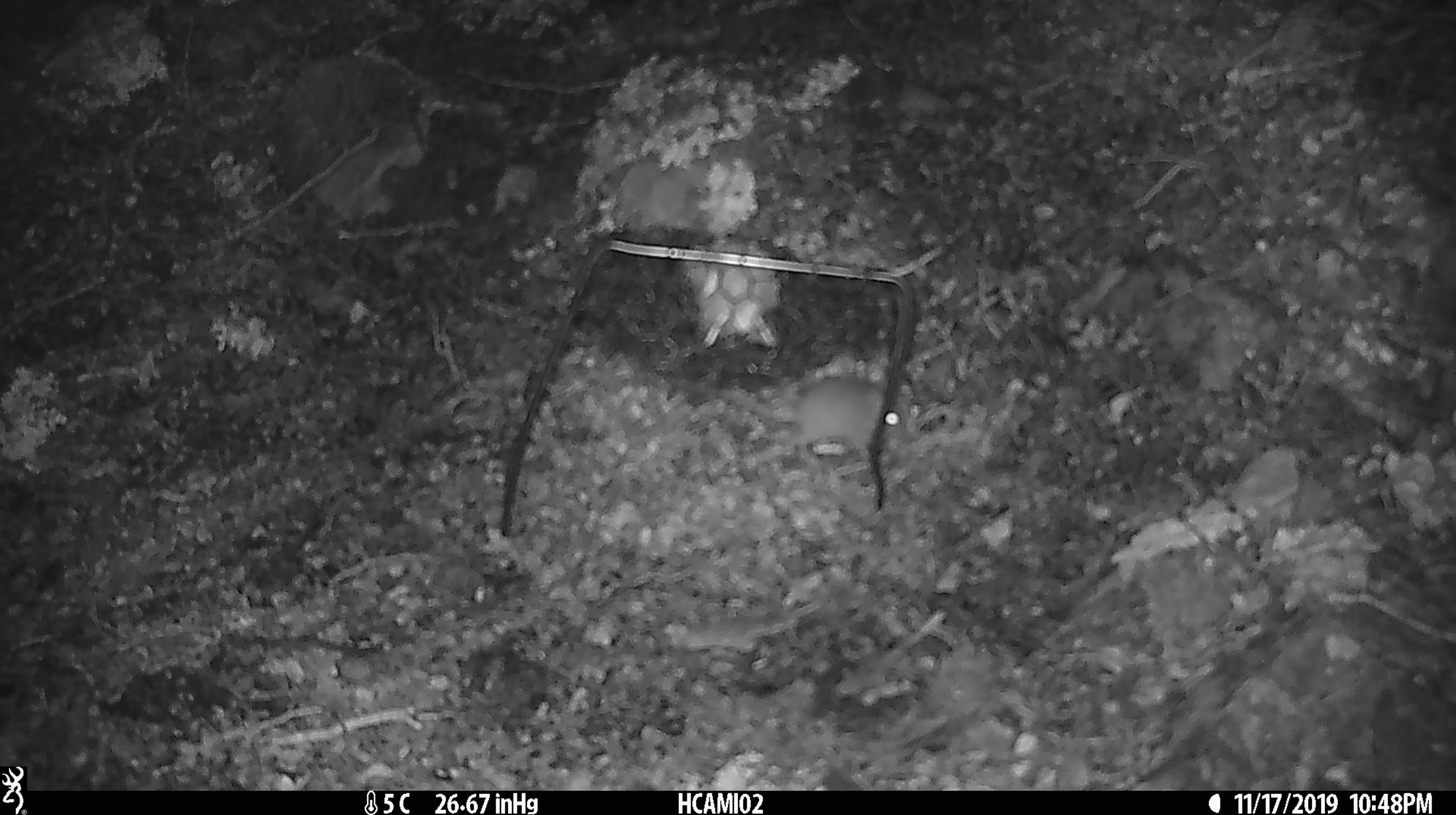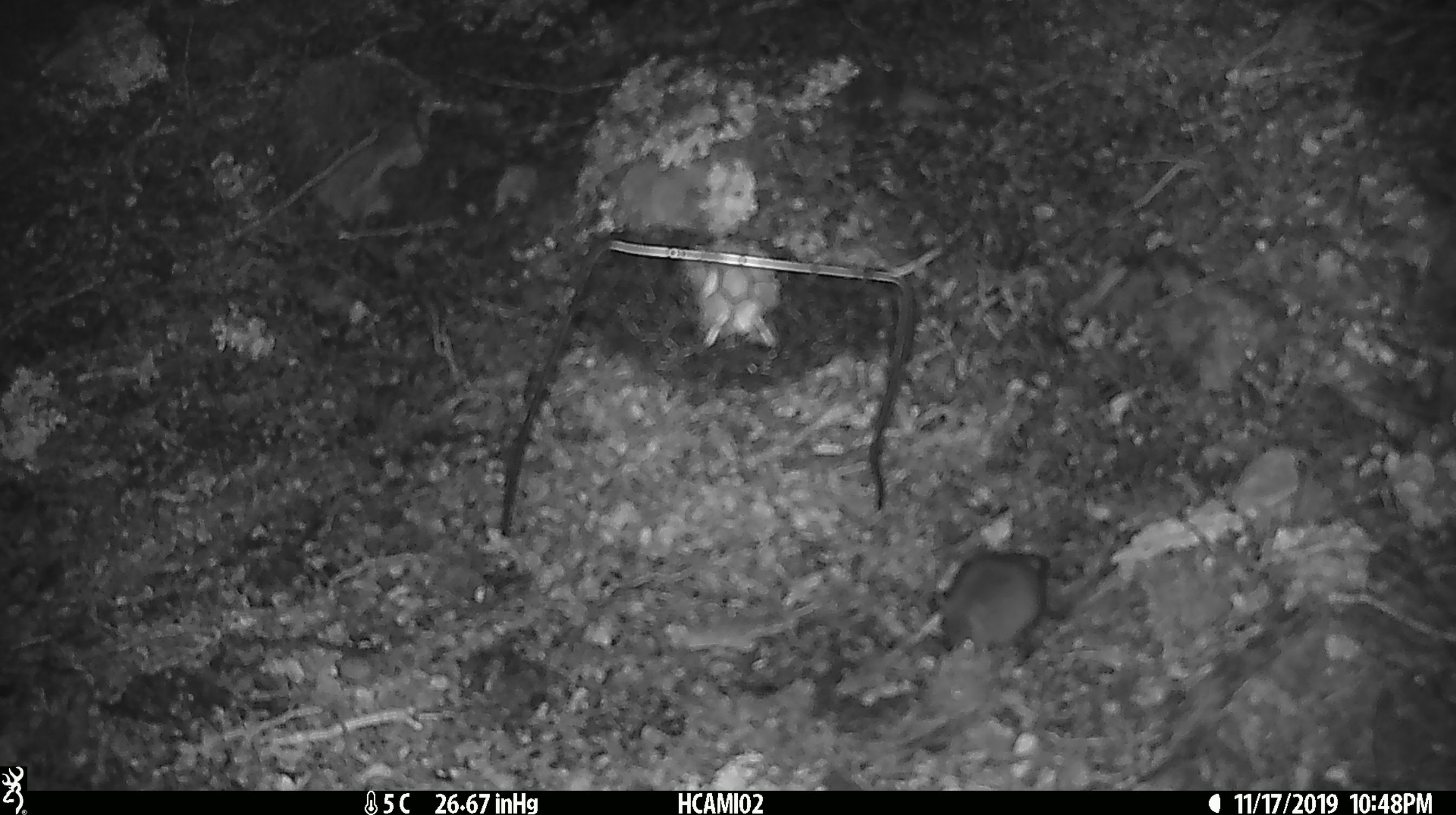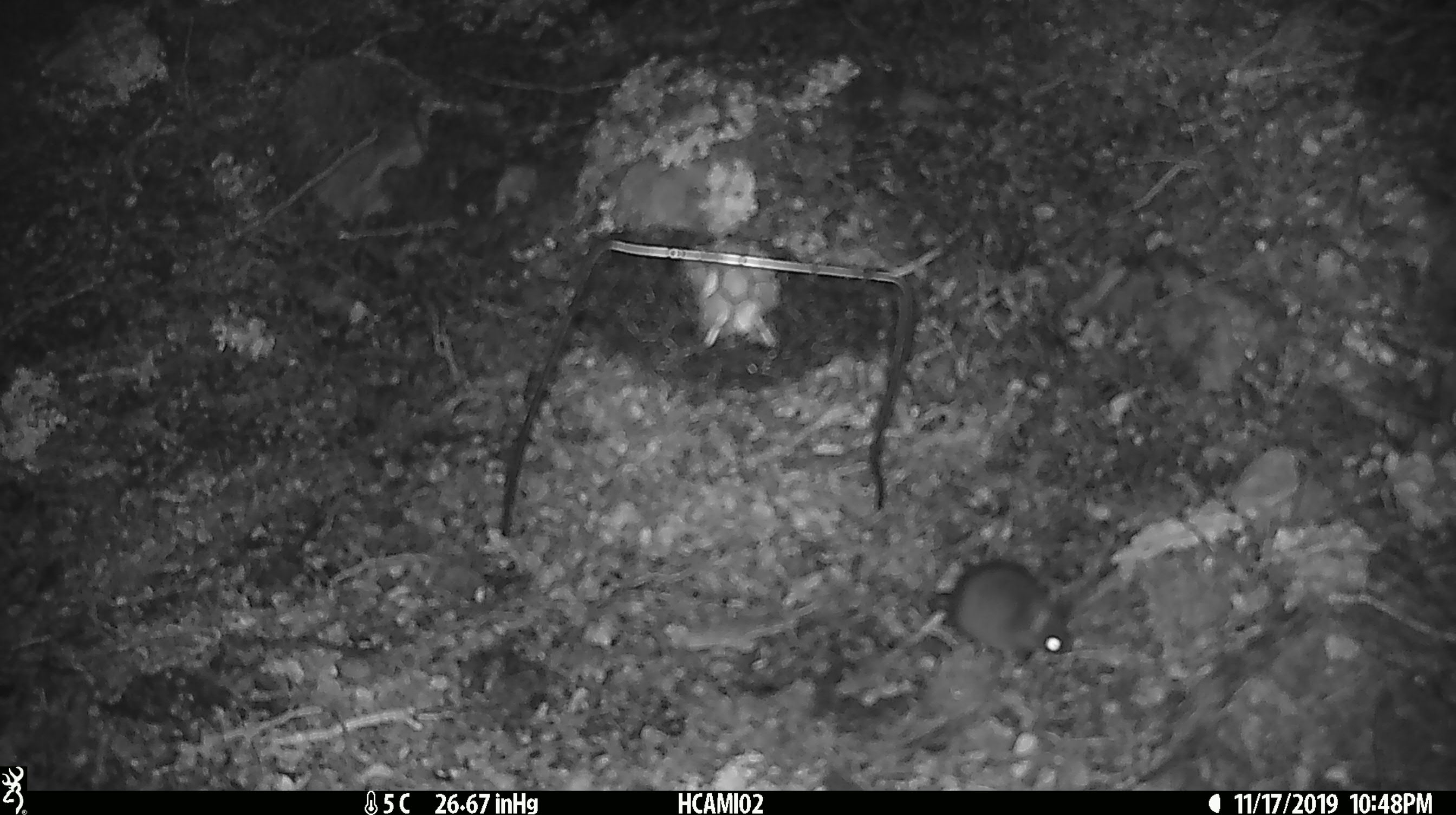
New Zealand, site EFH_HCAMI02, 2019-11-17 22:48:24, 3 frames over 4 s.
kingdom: Animalia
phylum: Chordata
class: Mammalia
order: Rodentia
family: Muridae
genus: Mus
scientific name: Mus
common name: mouse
Mouse (Mus).